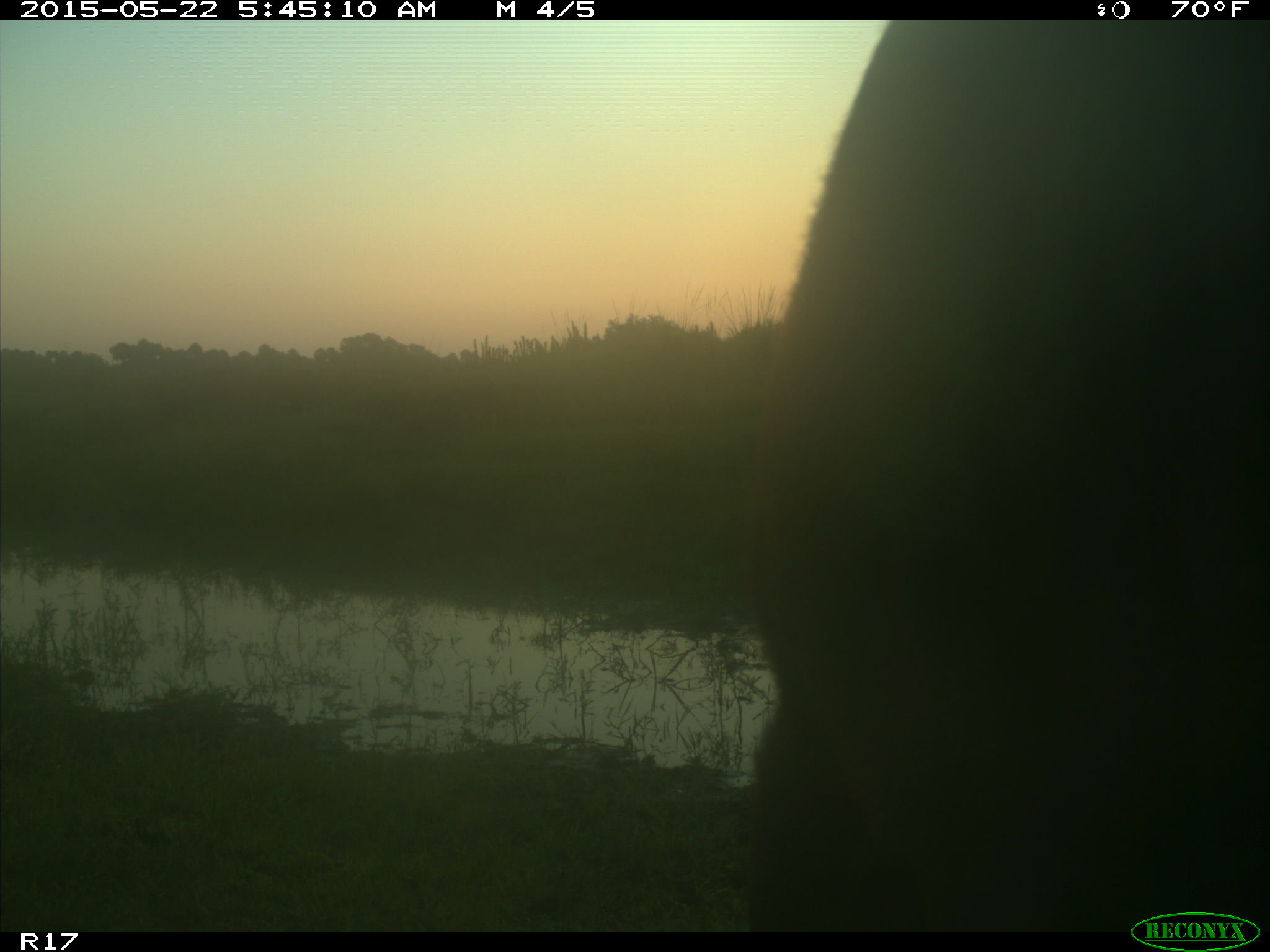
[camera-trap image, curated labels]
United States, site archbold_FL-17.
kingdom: Animalia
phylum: Chordata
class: Mammalia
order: Artiodactyla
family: Bovidae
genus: Bos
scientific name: Bos taurus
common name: domestic cow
Bos taurus (domestic cow).